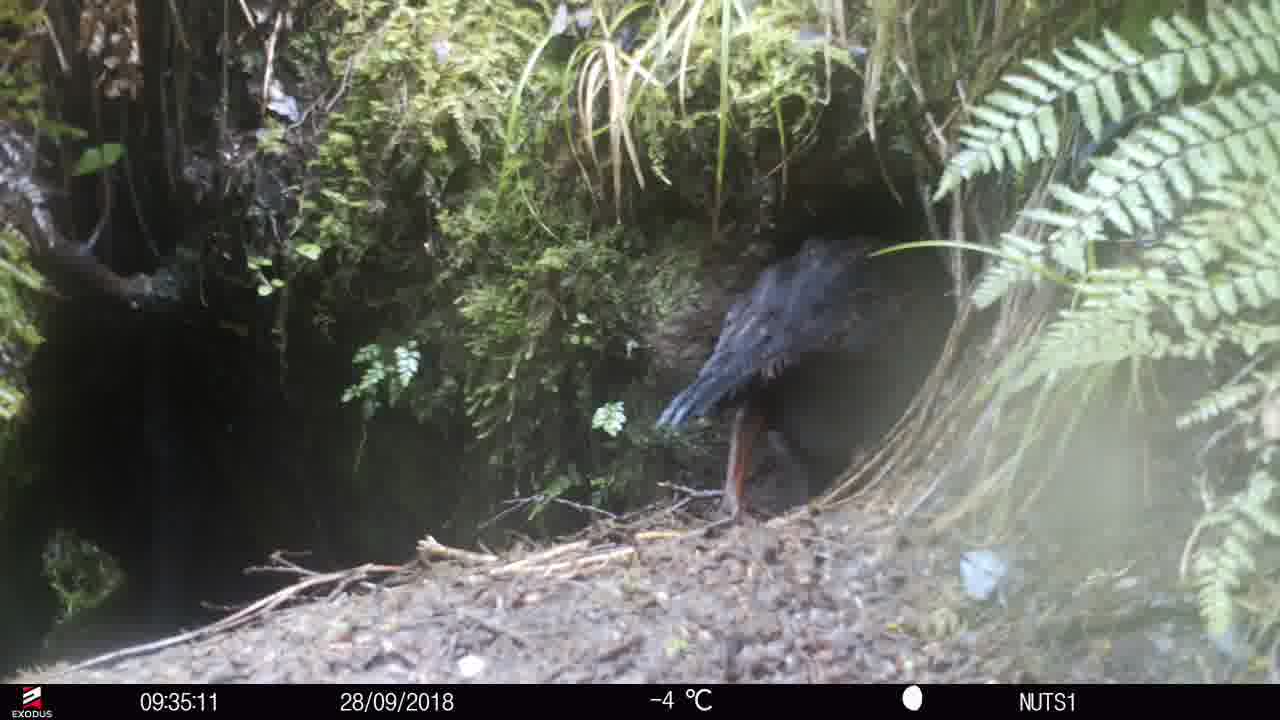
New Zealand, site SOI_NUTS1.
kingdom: Animalia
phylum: Chordata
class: Aves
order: Gruiformes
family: Rallidae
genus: Gallirallus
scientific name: Gallirallus australis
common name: weka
Weka (Gallirallus australis).